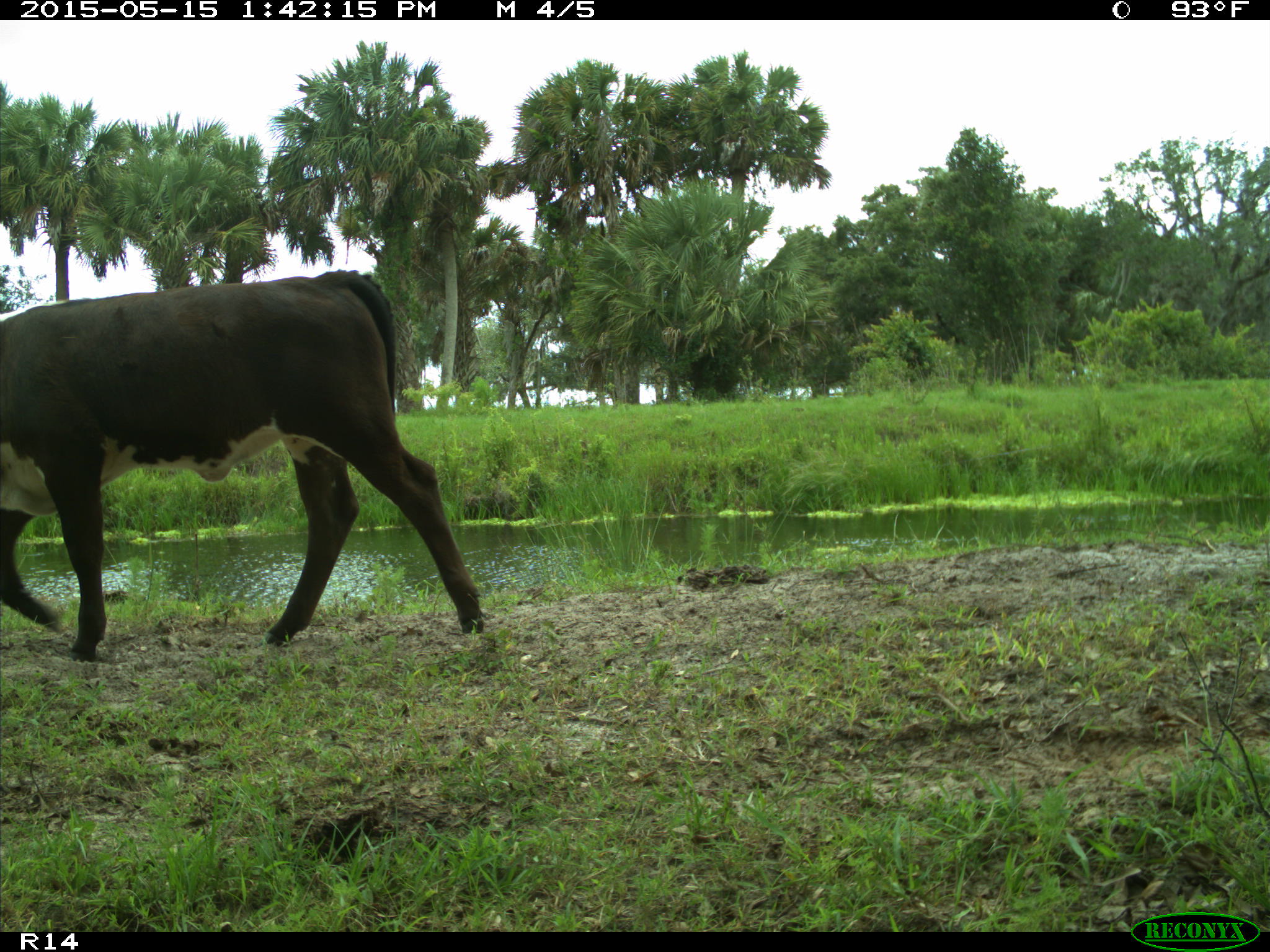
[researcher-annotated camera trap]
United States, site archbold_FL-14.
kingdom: Animalia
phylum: Chordata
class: Mammalia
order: Artiodactyla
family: Bovidae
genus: Bos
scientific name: Bos taurus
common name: domestic cow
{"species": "Bos taurus (domestic cow)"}